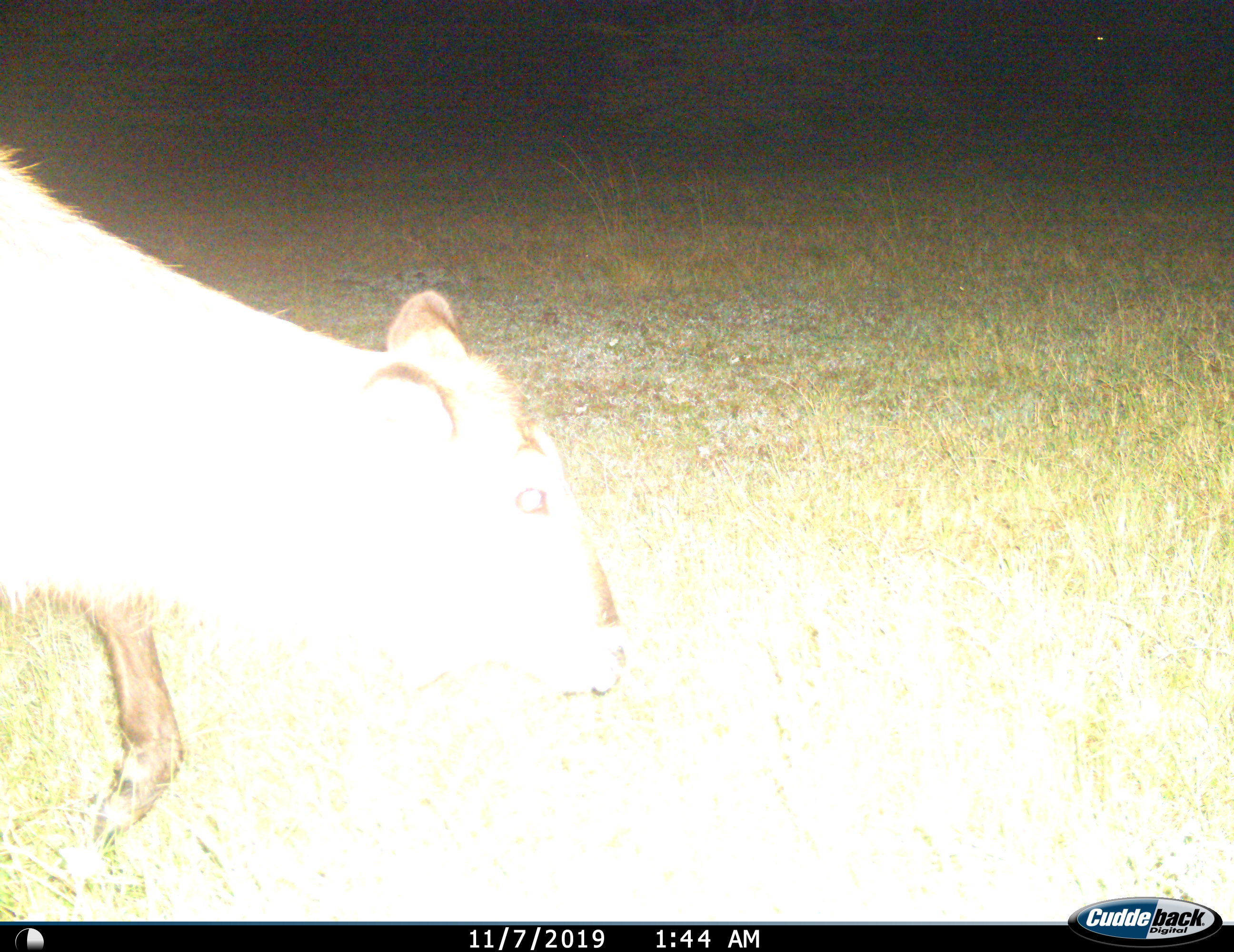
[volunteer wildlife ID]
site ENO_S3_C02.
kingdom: Animalia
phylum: Chordata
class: Mammalia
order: Artiodactyla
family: Bovidae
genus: Kobus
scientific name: Kobus ellipsiprymnus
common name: waterbuck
Waterbuck (Kobus ellipsiprymnus), count 1. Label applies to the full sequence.